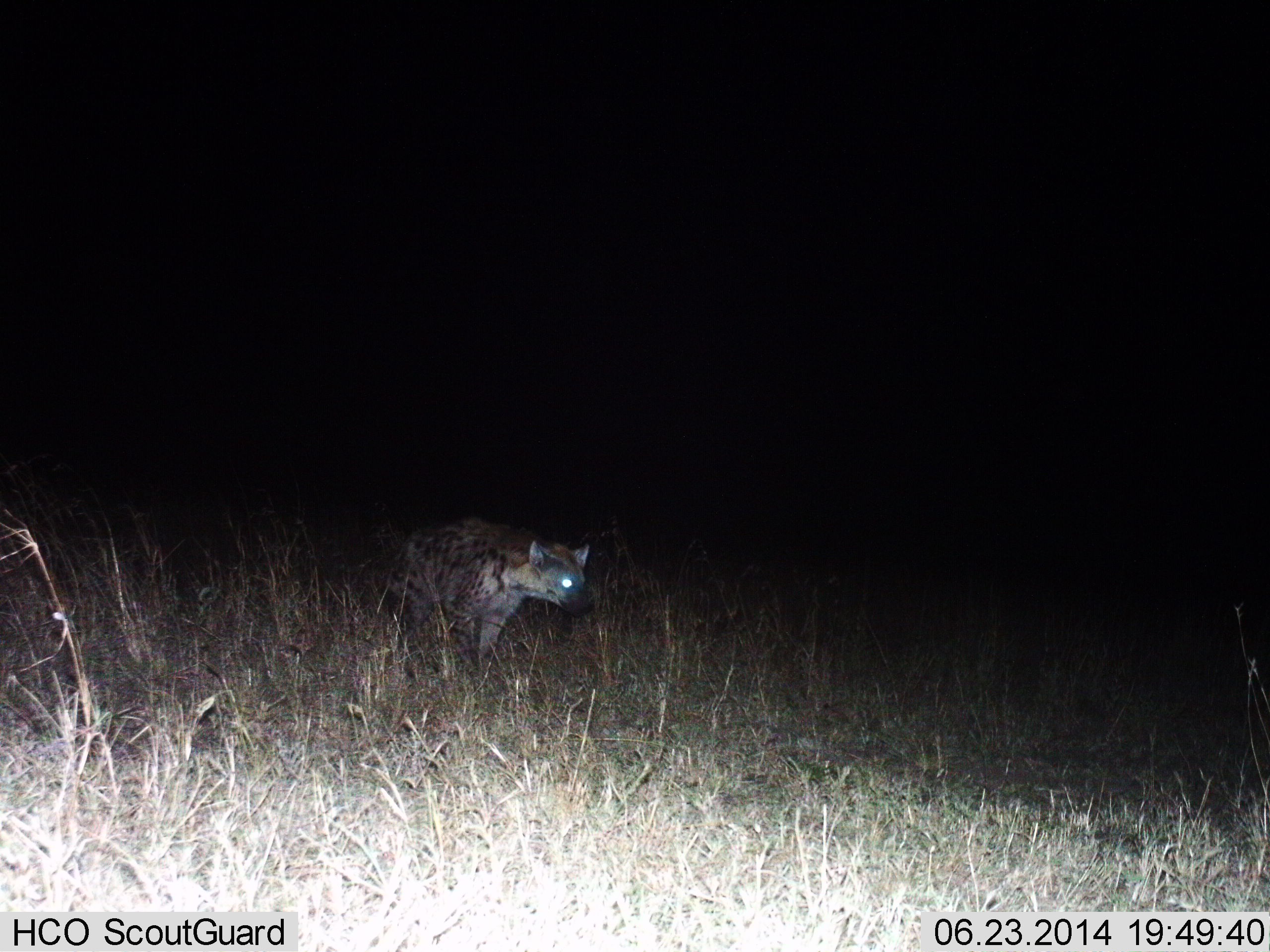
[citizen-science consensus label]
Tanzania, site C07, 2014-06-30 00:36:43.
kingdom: Animalia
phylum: Chordata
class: Mammalia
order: Carnivora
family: Hyaenidae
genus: Crocuta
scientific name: Crocuta crocuta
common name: spotted hyena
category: hyenaspotted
Hyenaspotted (spotted hyena) (Crocuta crocuta), count 1. Behavior (volunteer vote fractions): standing 40%, resting 0%, moving 60%, interacting 0%. Young present (vote fraction): 0%. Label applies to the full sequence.